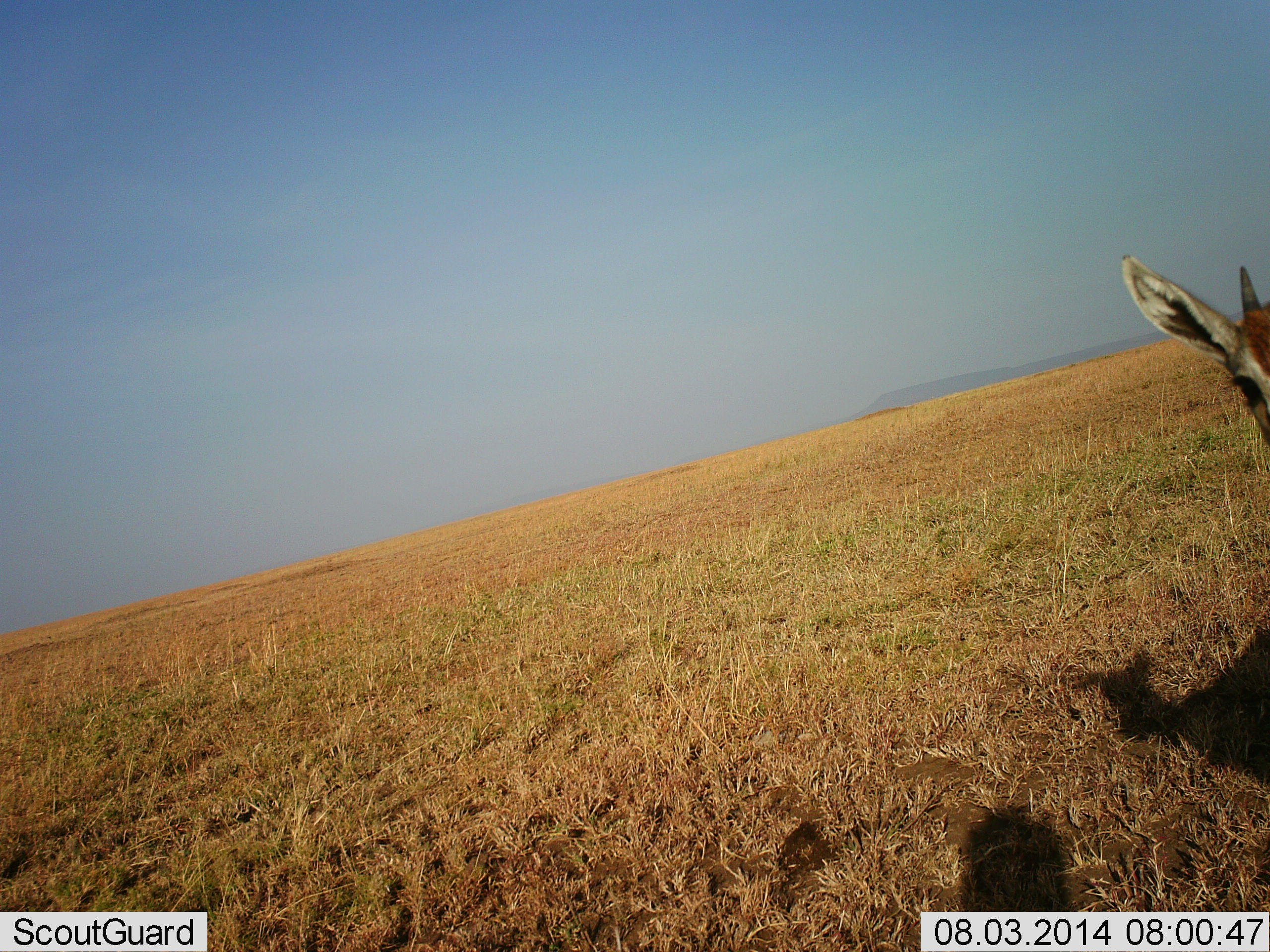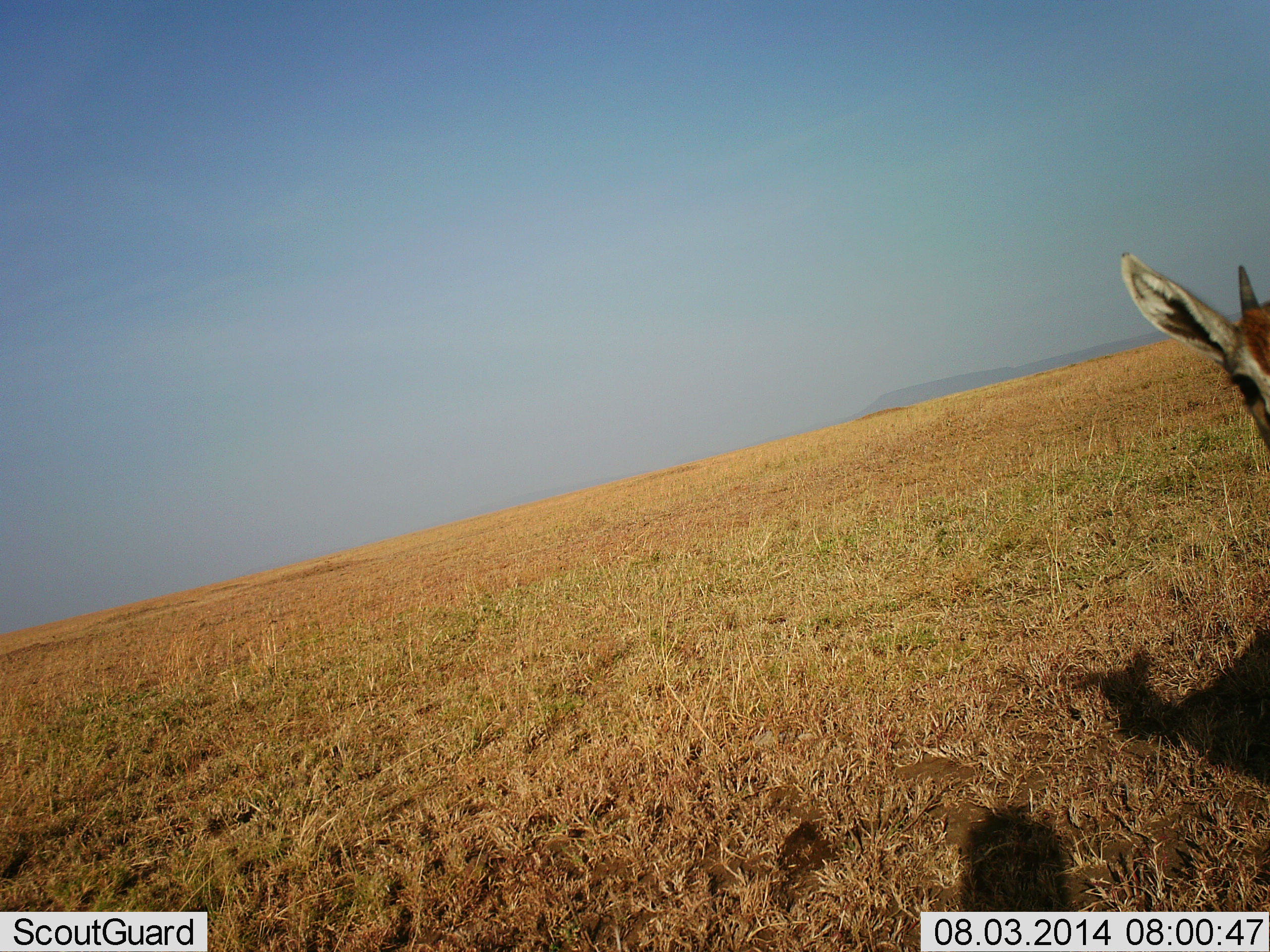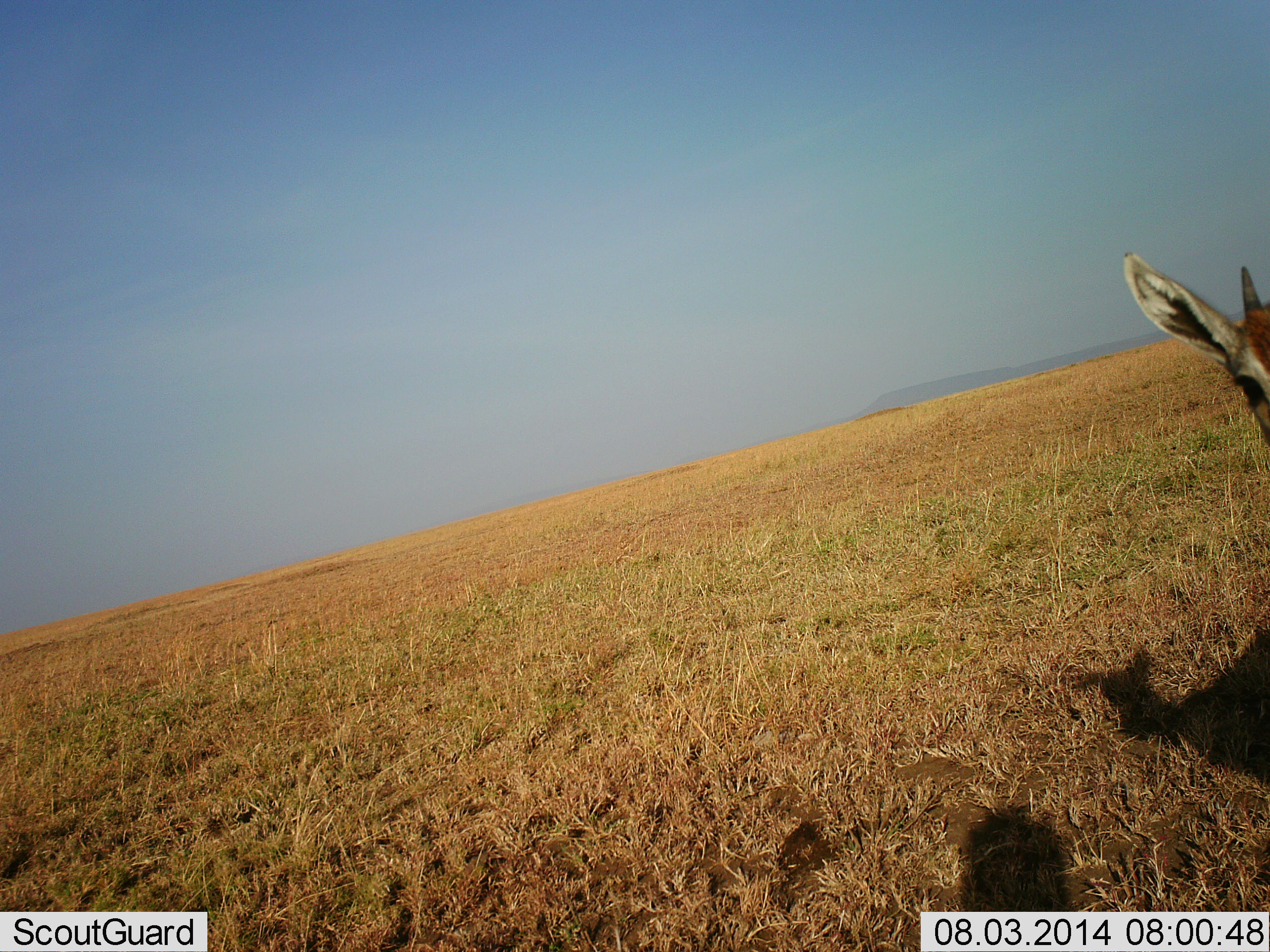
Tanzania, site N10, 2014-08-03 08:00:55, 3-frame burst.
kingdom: Animalia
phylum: Chordata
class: Mammalia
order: Artiodactyla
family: Bovidae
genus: Eudorcas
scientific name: Eudorcas thomsonii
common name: thomson's gazelle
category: gazellethomsons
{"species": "gazellethomsons (thomson's gazelle) (Eudorcas thomsonii)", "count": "1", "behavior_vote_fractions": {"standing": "100%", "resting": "0%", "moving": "0%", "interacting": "0%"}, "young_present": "10%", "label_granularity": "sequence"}